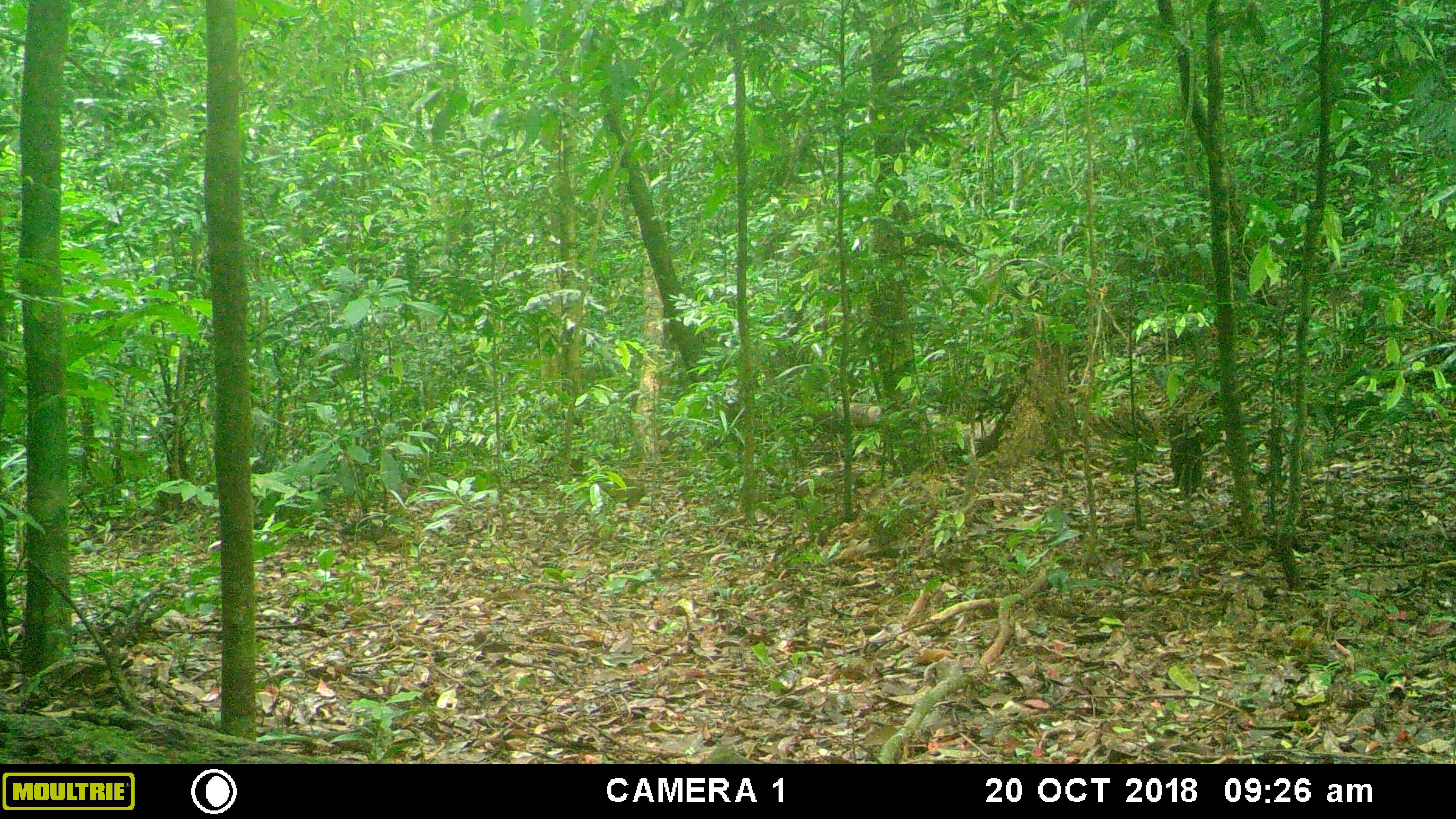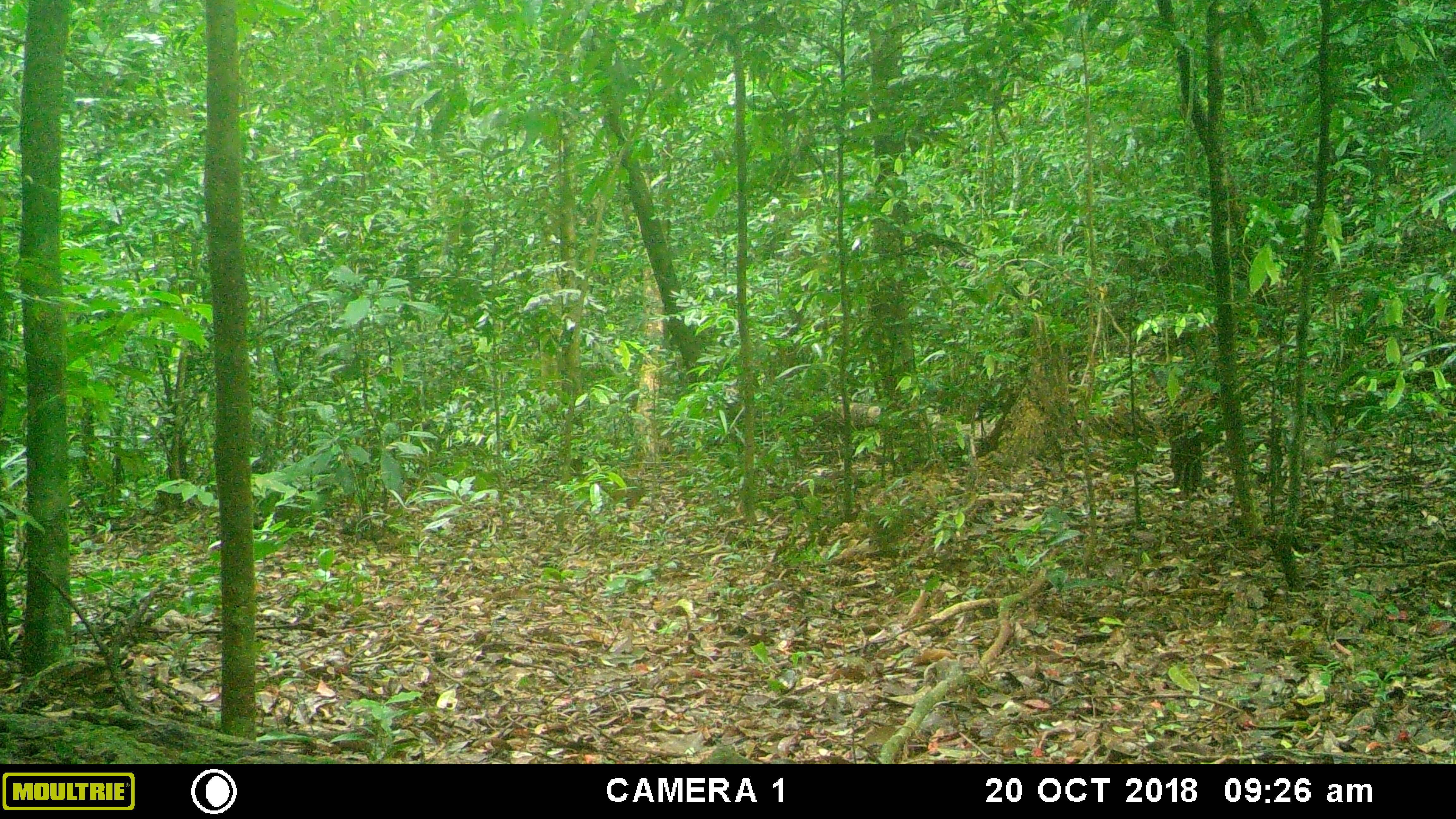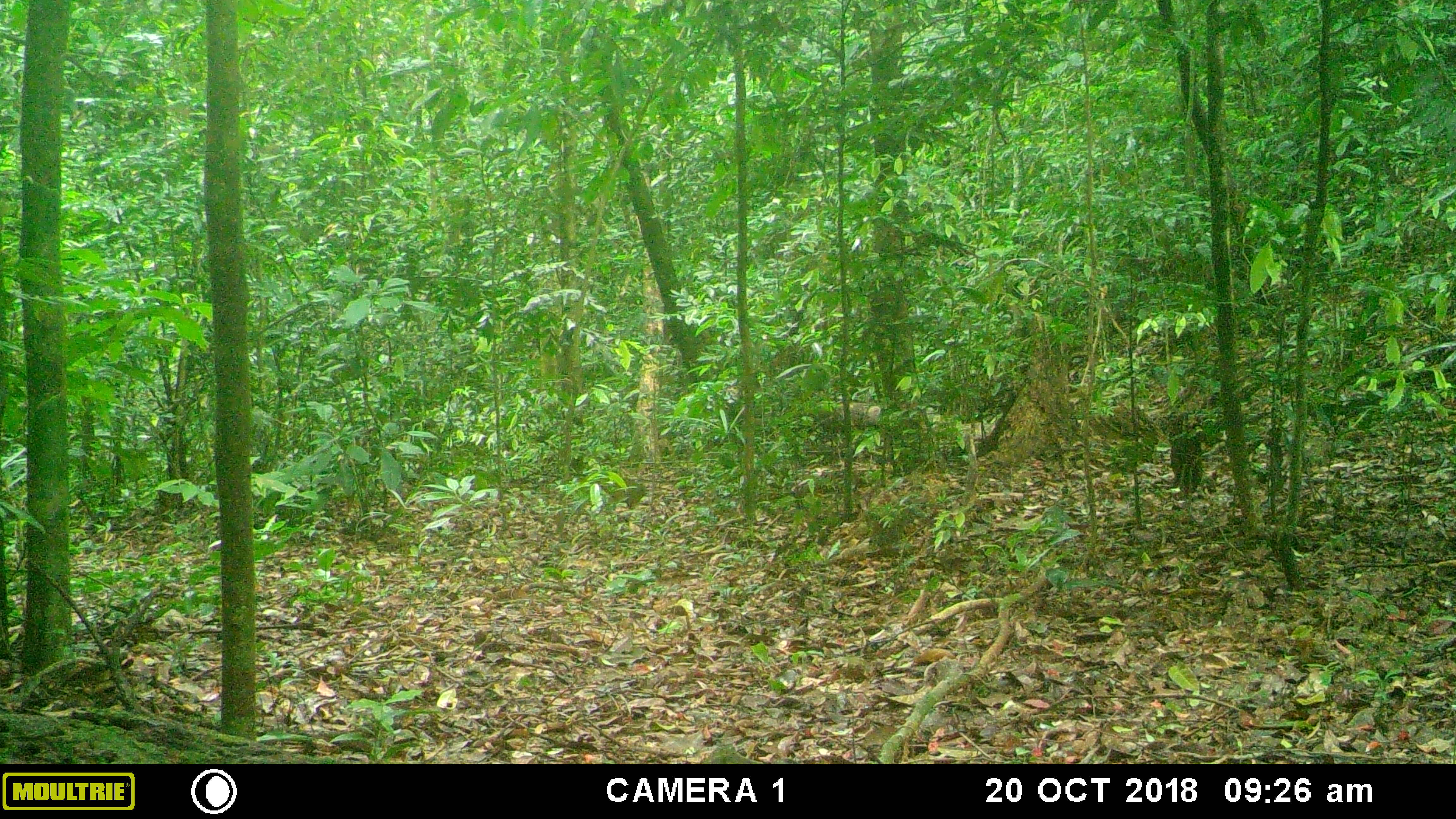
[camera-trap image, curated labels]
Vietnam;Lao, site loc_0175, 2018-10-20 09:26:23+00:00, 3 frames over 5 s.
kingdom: Animalia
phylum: Chordata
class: Mammalia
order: Carnivora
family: Mustelidae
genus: Martes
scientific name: Martes flavigula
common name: yellow-throated marten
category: yellow throated marten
Yellow throated marten (yellow-throated marten) (Martes flavigula). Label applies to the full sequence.